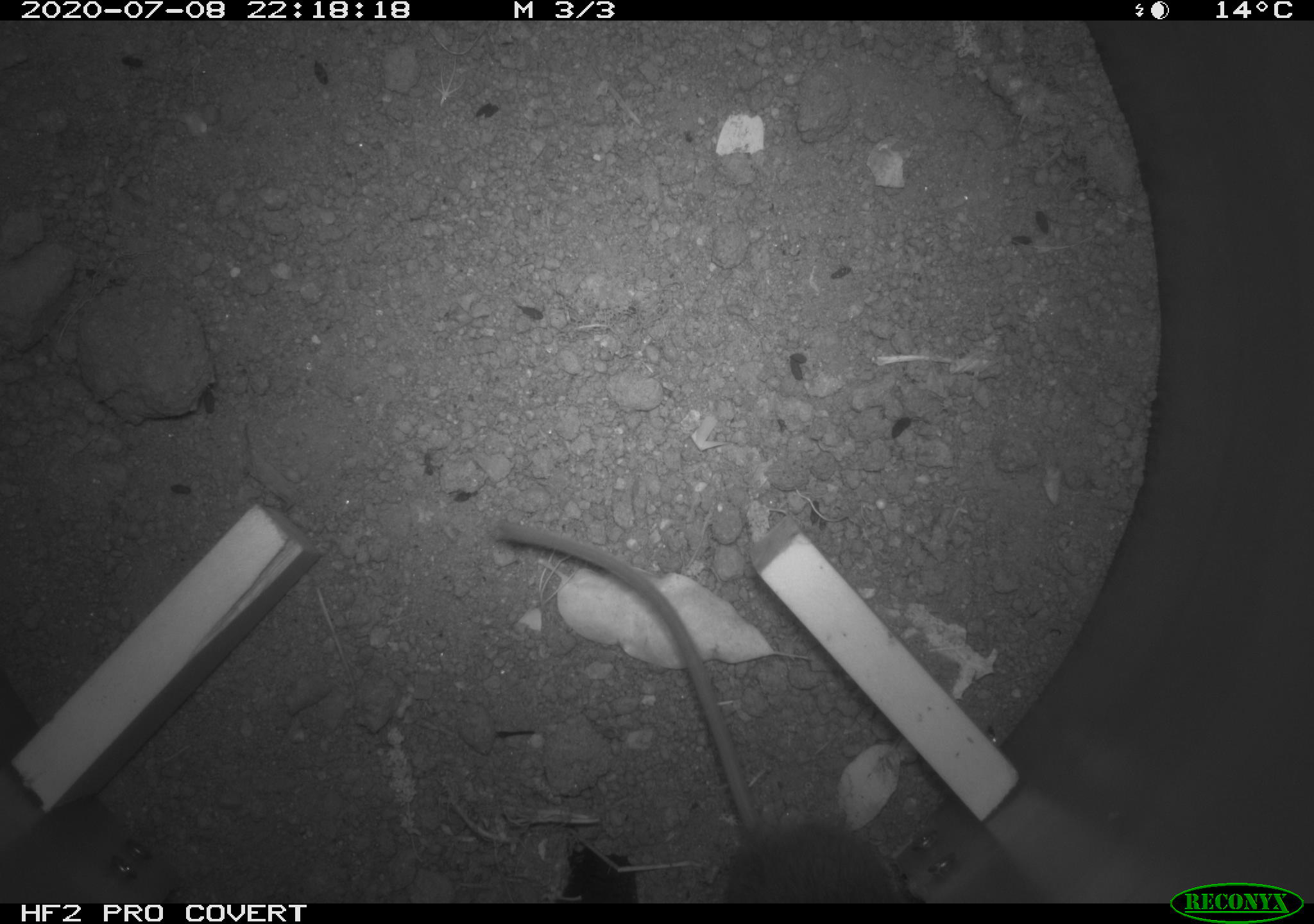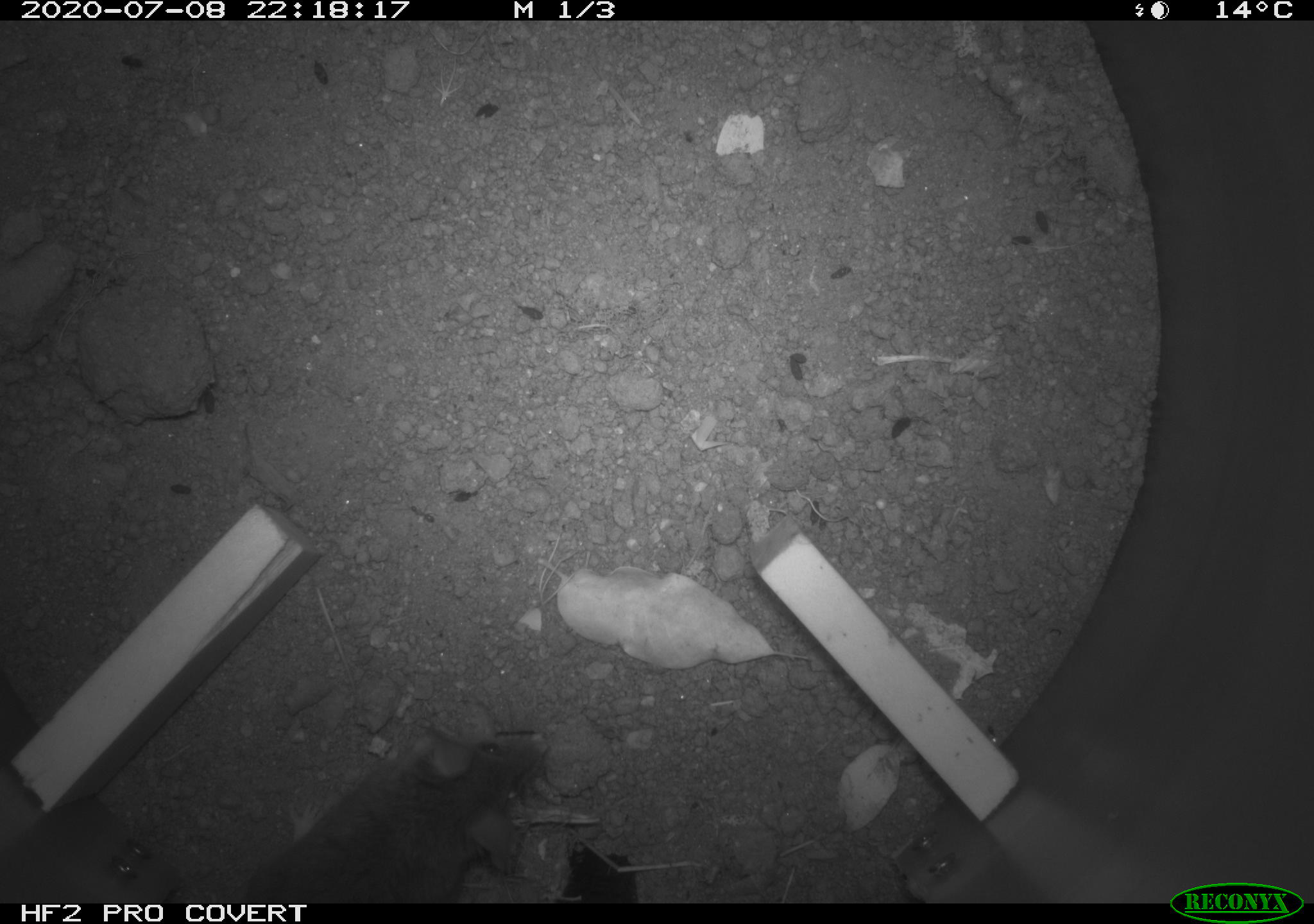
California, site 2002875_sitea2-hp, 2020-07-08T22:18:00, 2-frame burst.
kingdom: Animalia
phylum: Chordata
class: Mammalia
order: Rodentia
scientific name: Rodentia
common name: rodent